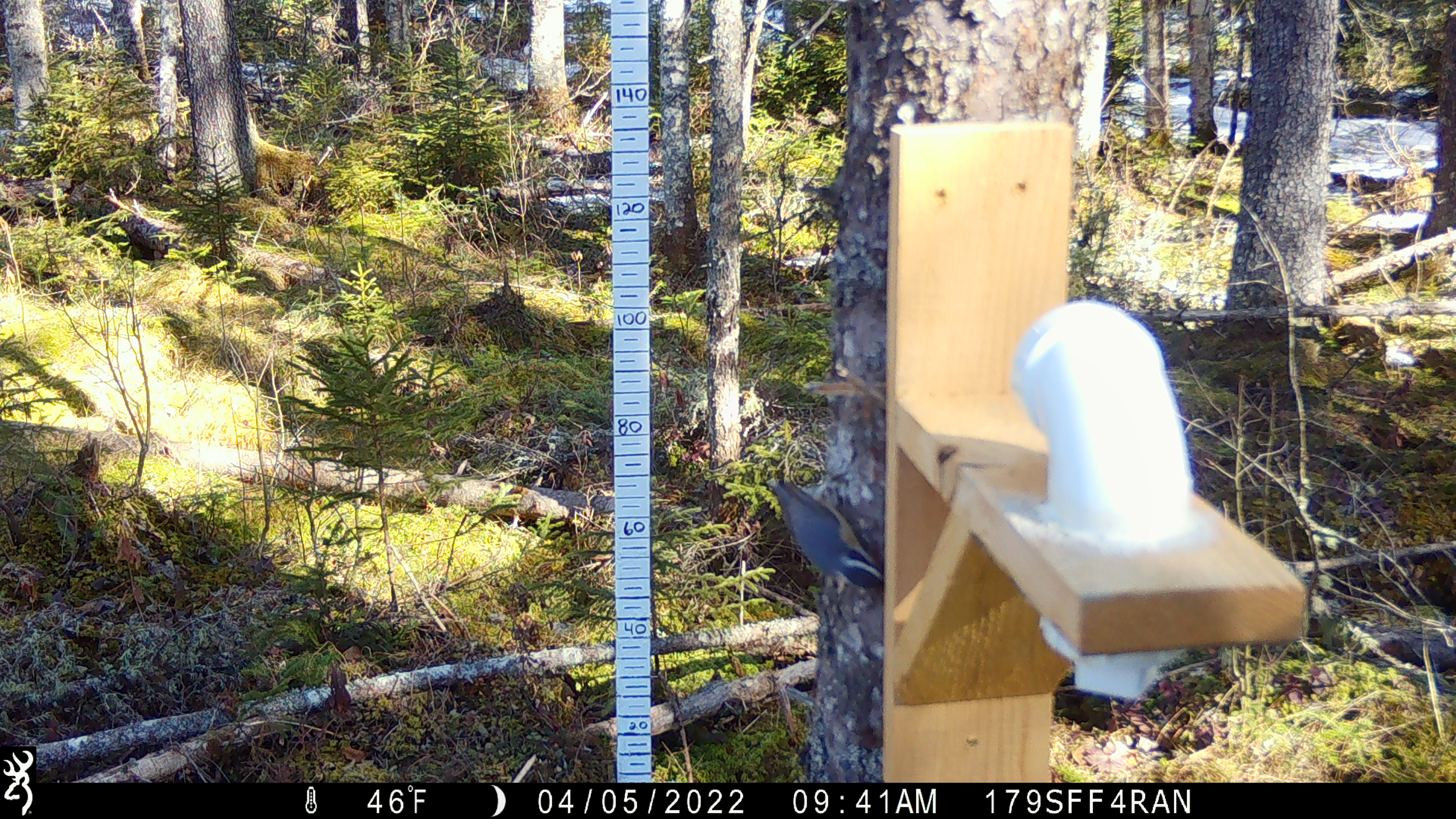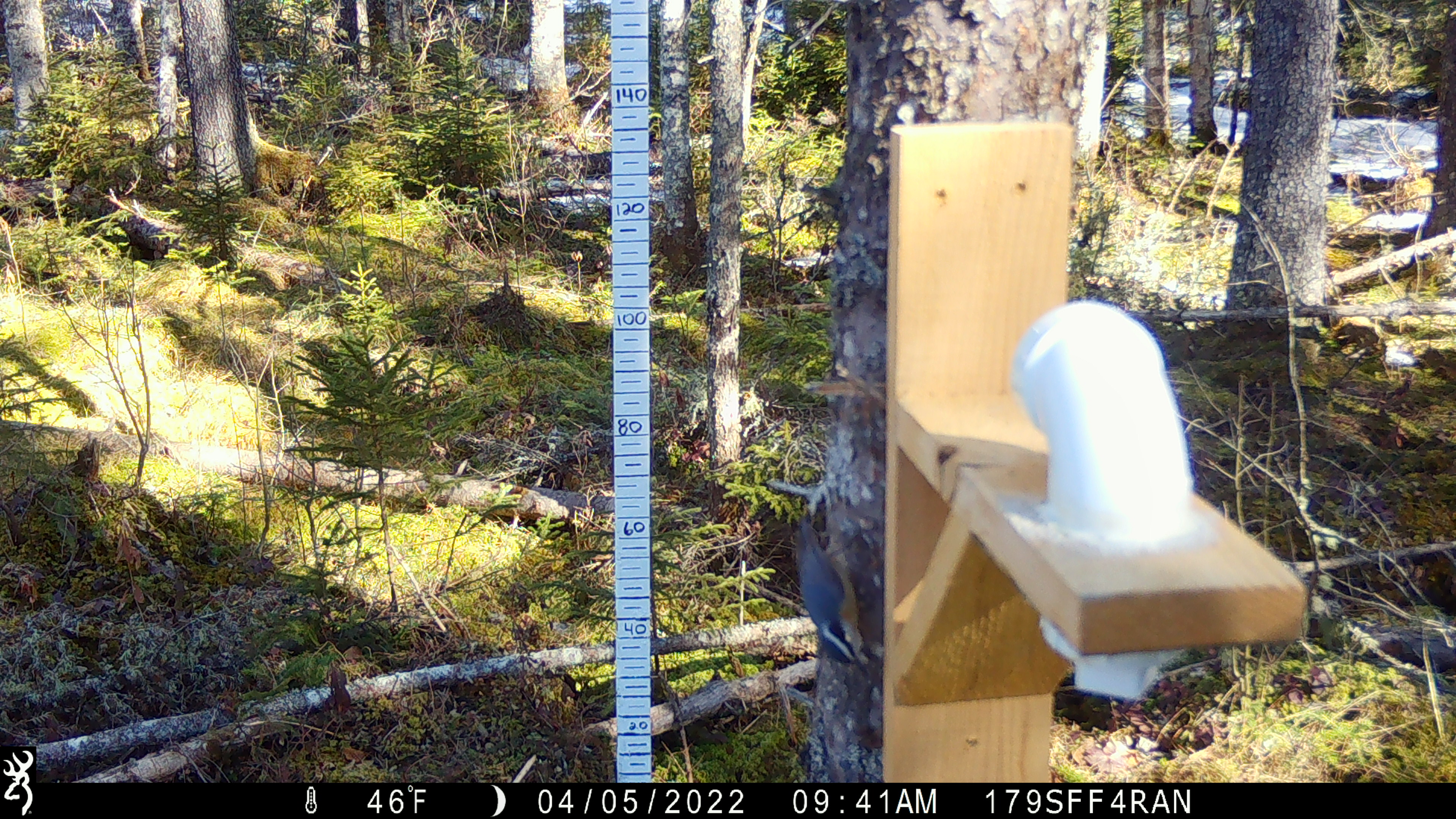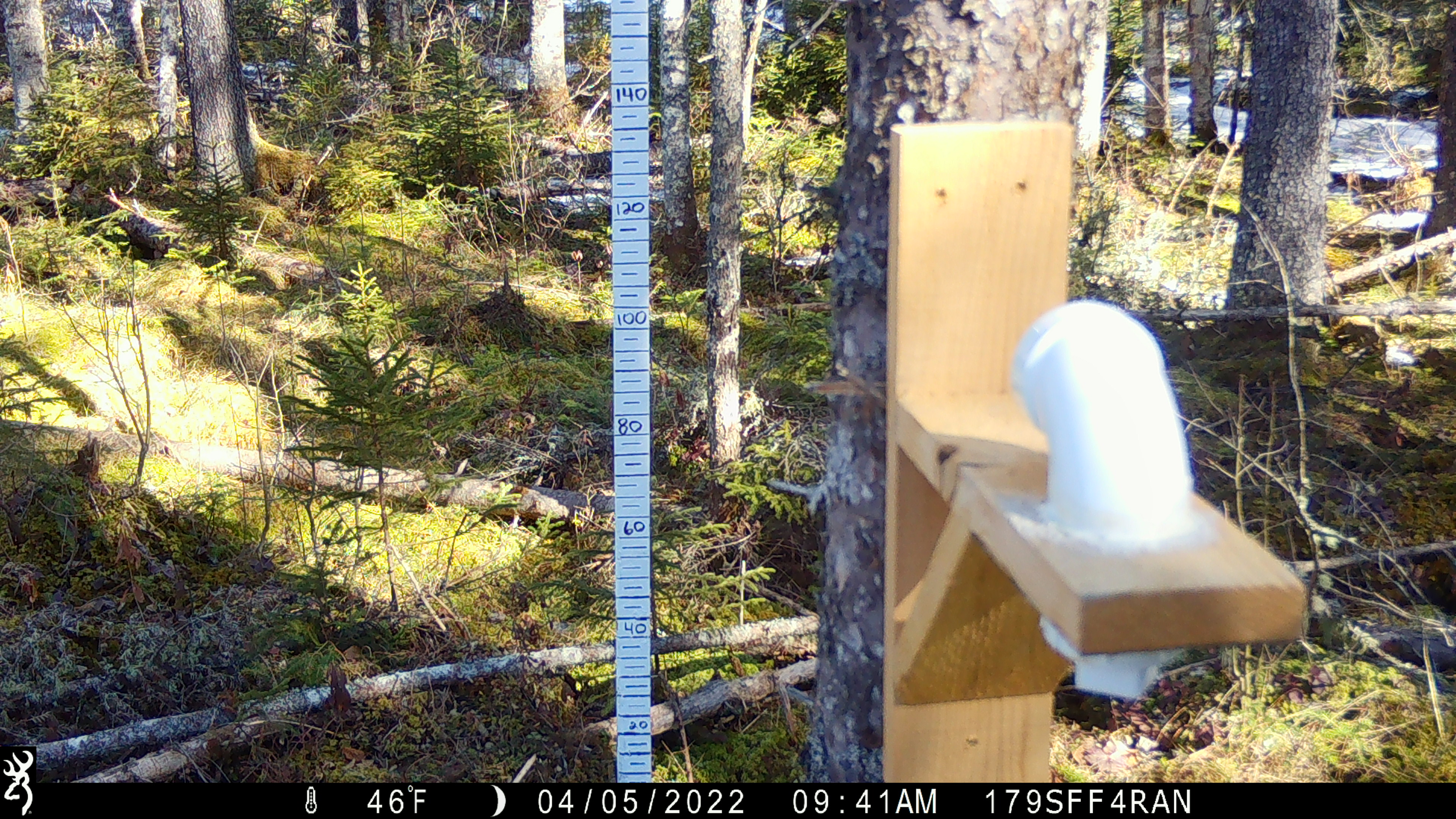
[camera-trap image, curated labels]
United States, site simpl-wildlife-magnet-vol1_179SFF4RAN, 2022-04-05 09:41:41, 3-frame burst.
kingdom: Animalia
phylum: Chordata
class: Aves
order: Passeriformes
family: Sittidae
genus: Sitta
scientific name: Sitta canadensis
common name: red-breasted nuthatch